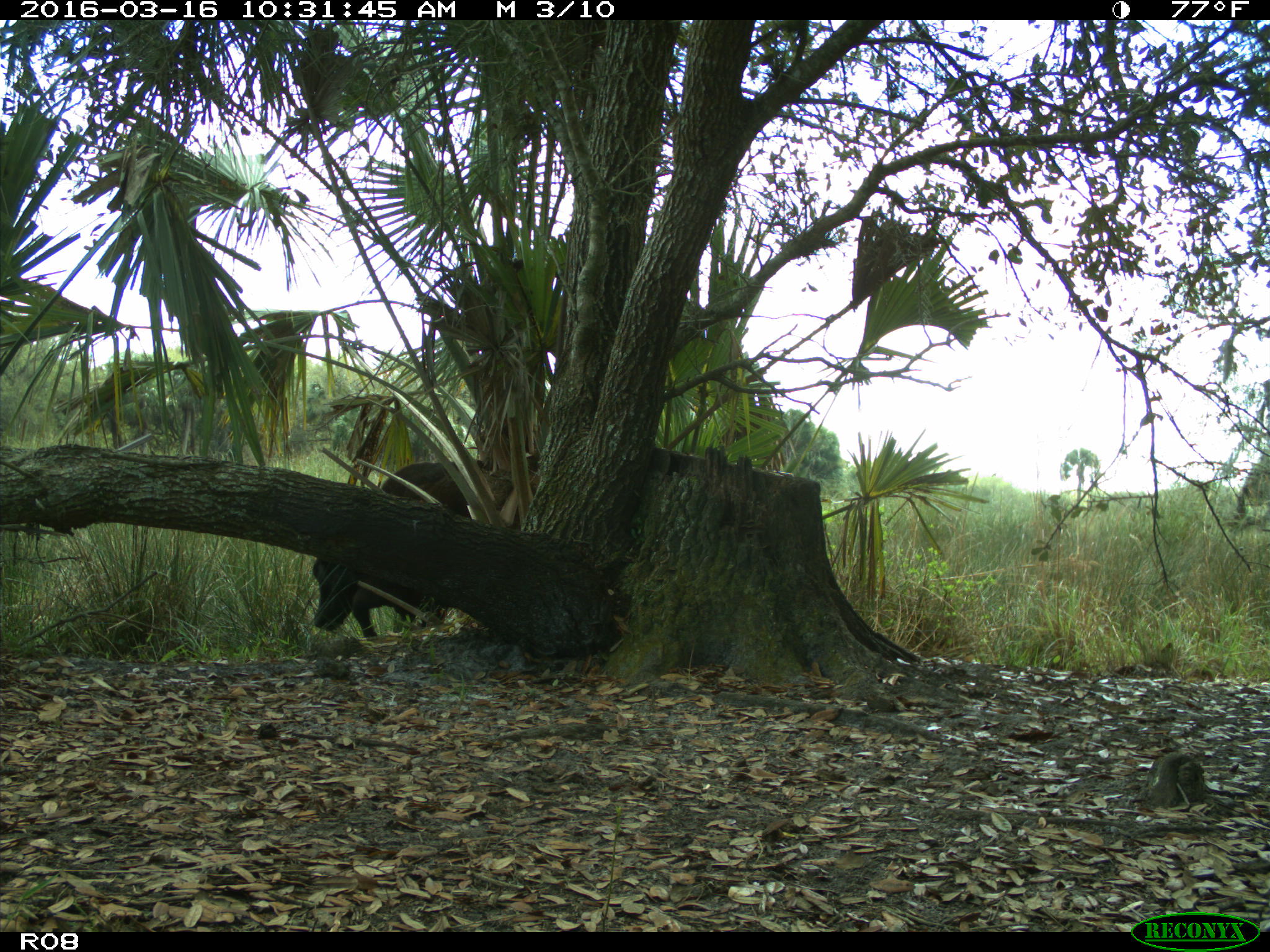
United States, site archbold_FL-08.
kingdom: Animalia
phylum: Chordata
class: Mammalia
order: Artiodactyla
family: Bovidae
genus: Bos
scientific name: Bos taurus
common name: domestic cow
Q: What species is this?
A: Bos taurus (domestic cow).